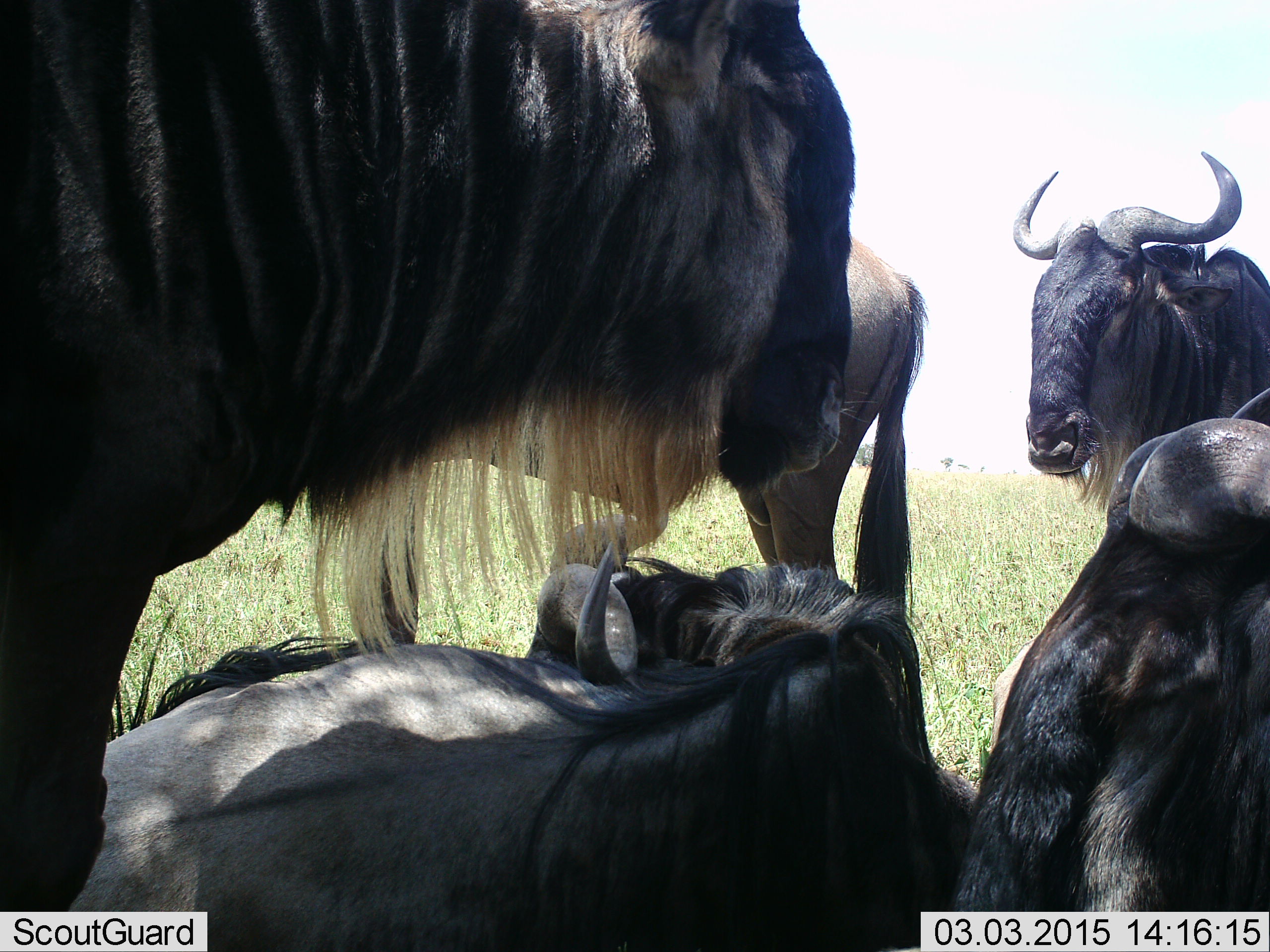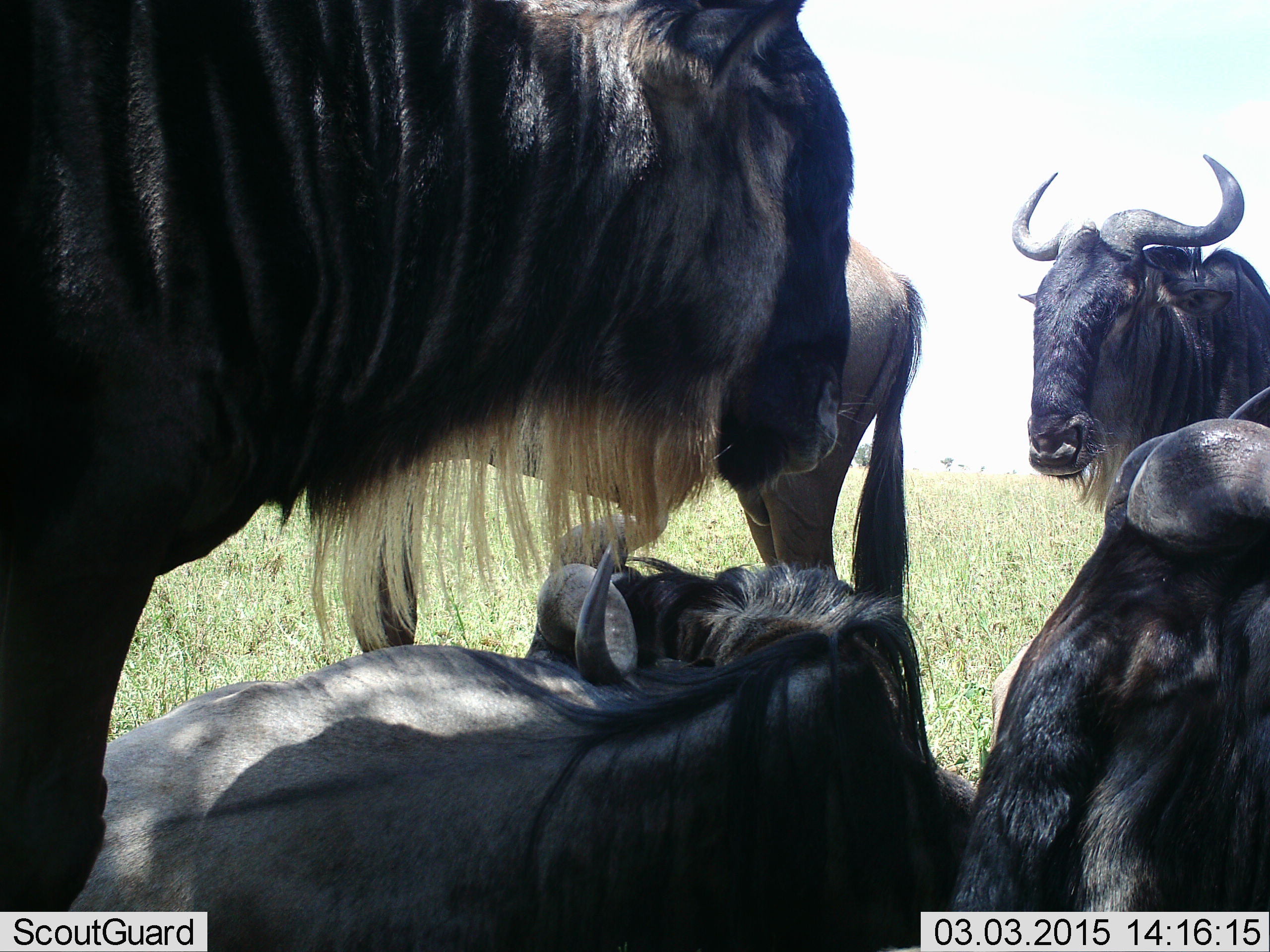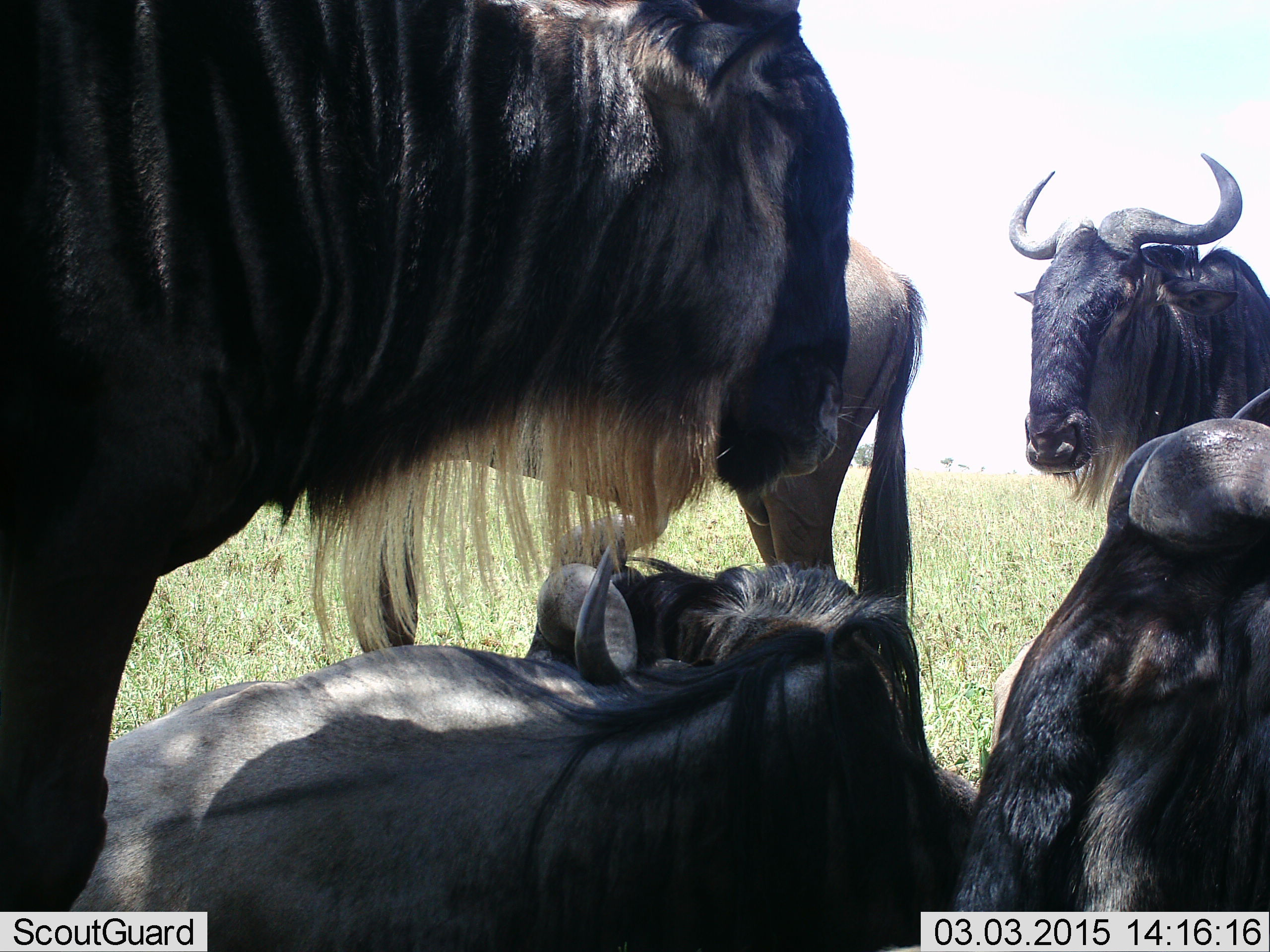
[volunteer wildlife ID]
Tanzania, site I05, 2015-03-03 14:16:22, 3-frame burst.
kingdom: Animalia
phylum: Chordata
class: Mammalia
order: Artiodactyla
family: Bovidae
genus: Connochaetes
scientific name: Connochaetes taurinus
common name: blue wildebeest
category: wildebeest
Wildebeest (blue wildebeest) (Connochaetes taurinus), count 5. Behavior (volunteer vote fractions): standing 70%, resting 100%, moving 0%, interacting 10%. Young present (vote fraction): 0%. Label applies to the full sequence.